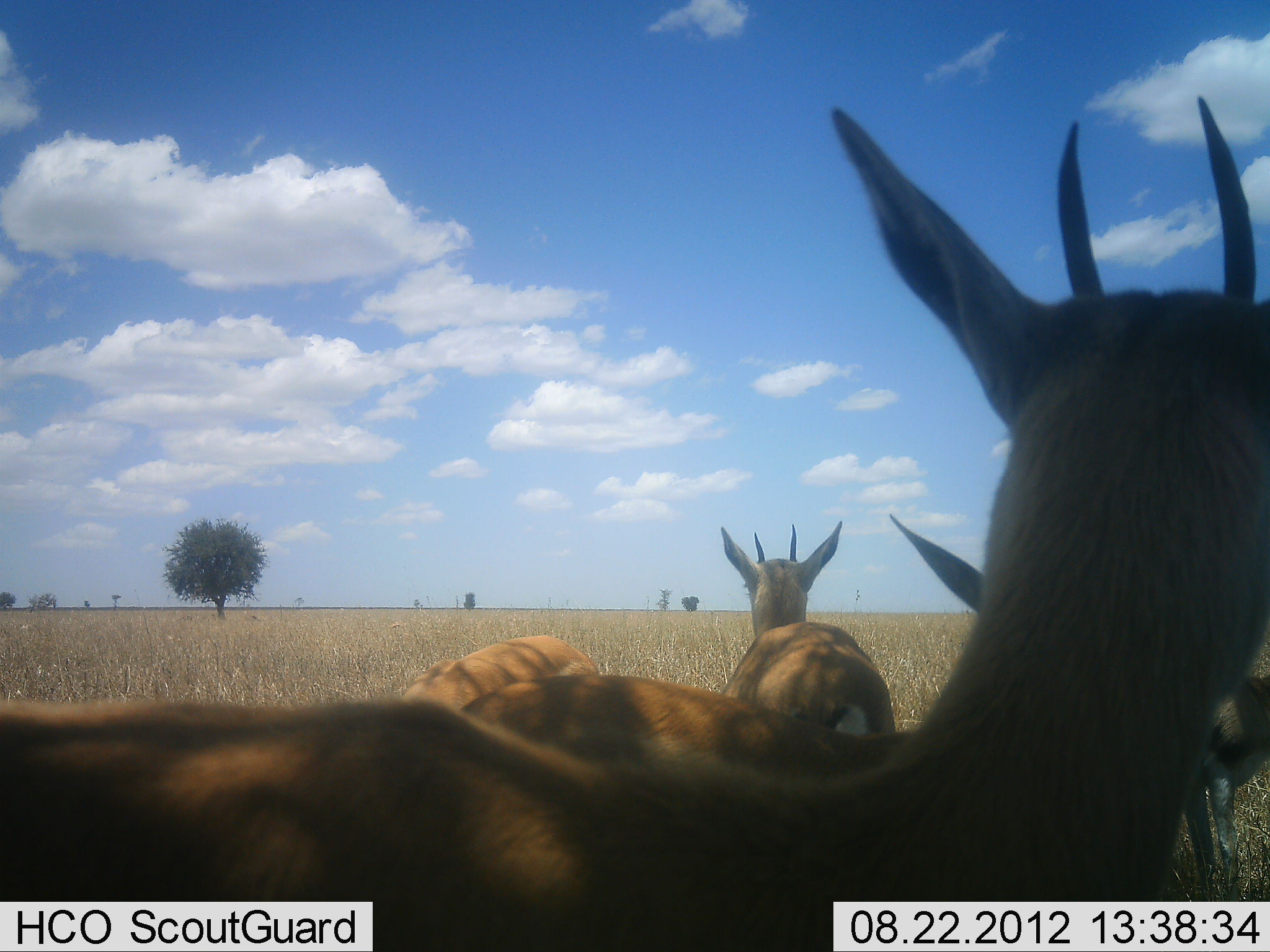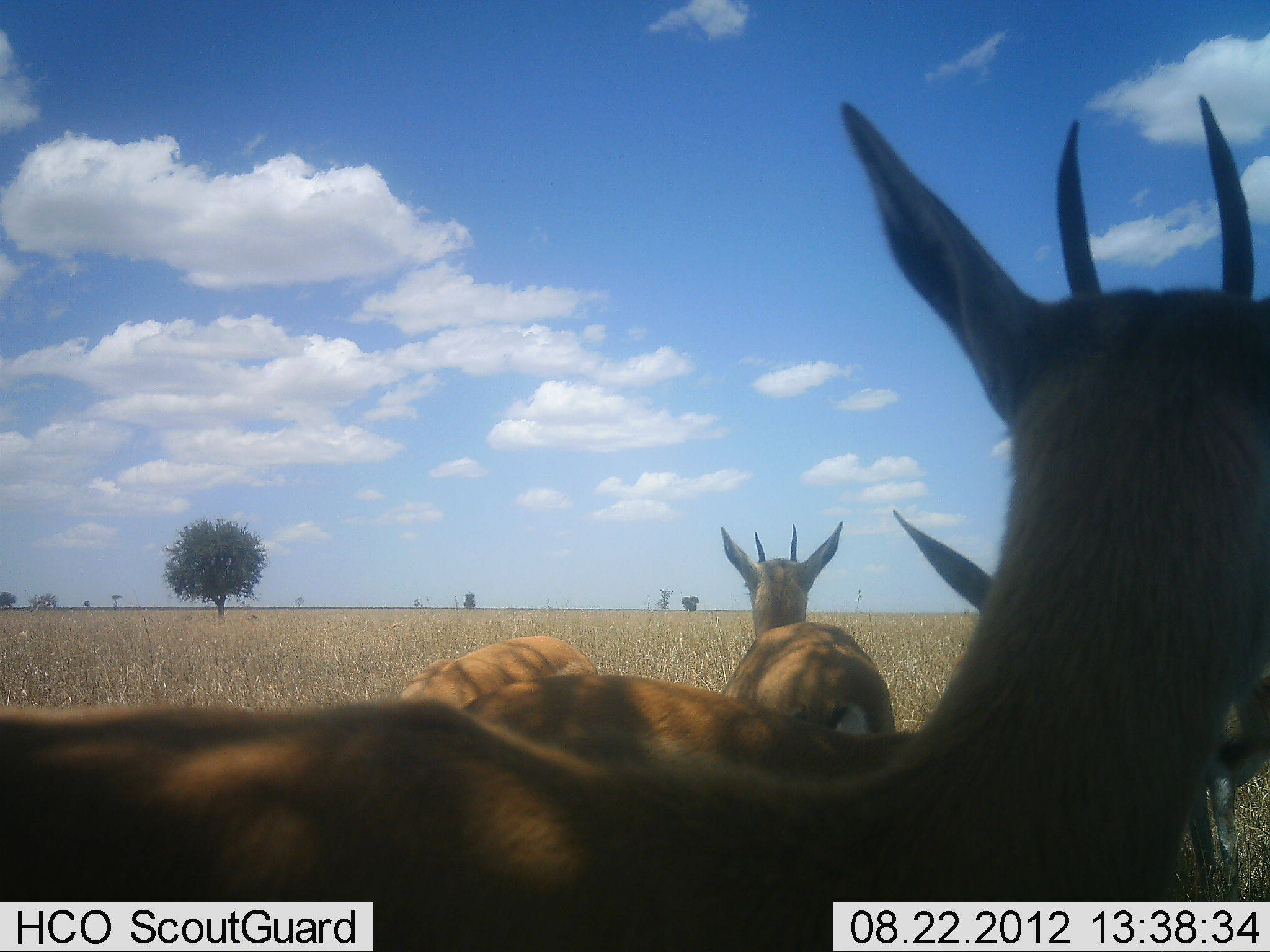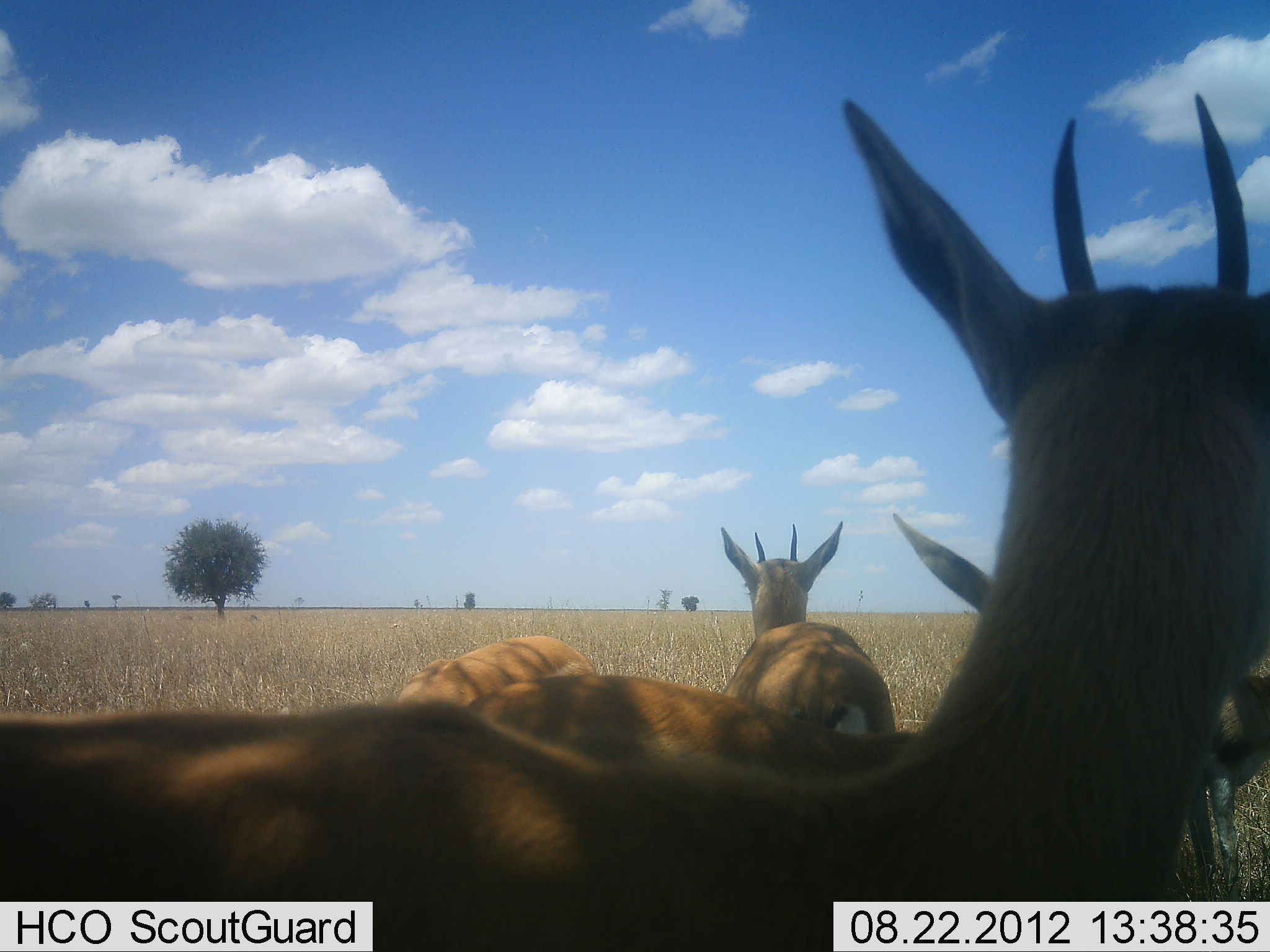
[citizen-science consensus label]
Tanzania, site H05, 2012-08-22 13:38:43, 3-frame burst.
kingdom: Animalia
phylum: Chordata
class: Mammalia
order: Artiodactyla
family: Bovidae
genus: Eudorcas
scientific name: Eudorcas thomsonii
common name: thomson's gazelle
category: gazellethomsons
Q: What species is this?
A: Gazellethomsons (thomson's gazelle) (Eudorcas thomsonii).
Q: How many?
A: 5.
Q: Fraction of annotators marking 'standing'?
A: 100%.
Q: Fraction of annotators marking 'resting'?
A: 30%.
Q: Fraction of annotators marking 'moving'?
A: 0%.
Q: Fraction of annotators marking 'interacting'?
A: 0%.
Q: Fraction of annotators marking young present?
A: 0%.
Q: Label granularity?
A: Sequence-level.